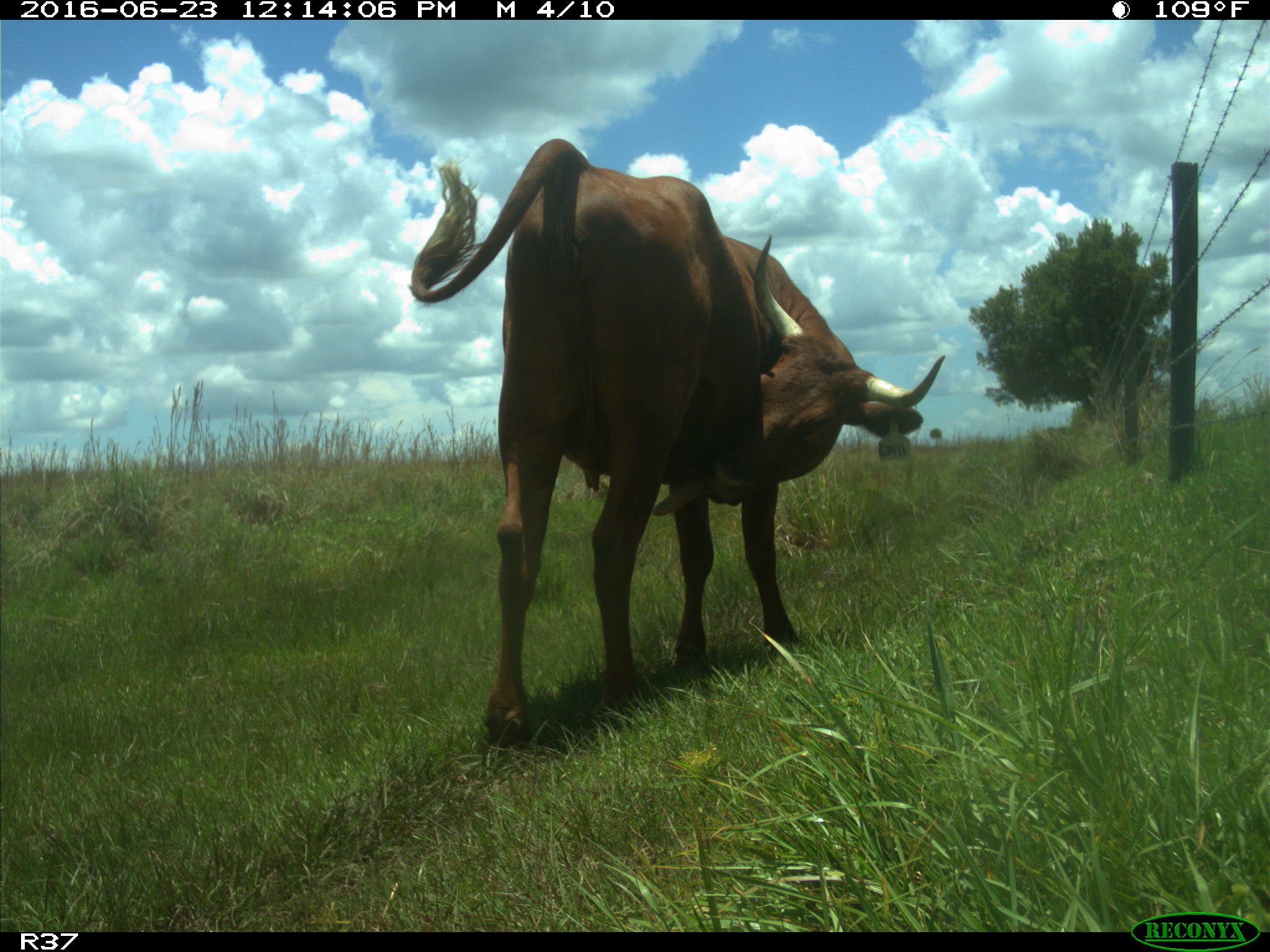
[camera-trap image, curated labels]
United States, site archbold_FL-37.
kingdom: Animalia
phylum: Chordata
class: Mammalia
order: Artiodactyla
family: Bovidae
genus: Bos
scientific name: Bos taurus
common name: domestic cow